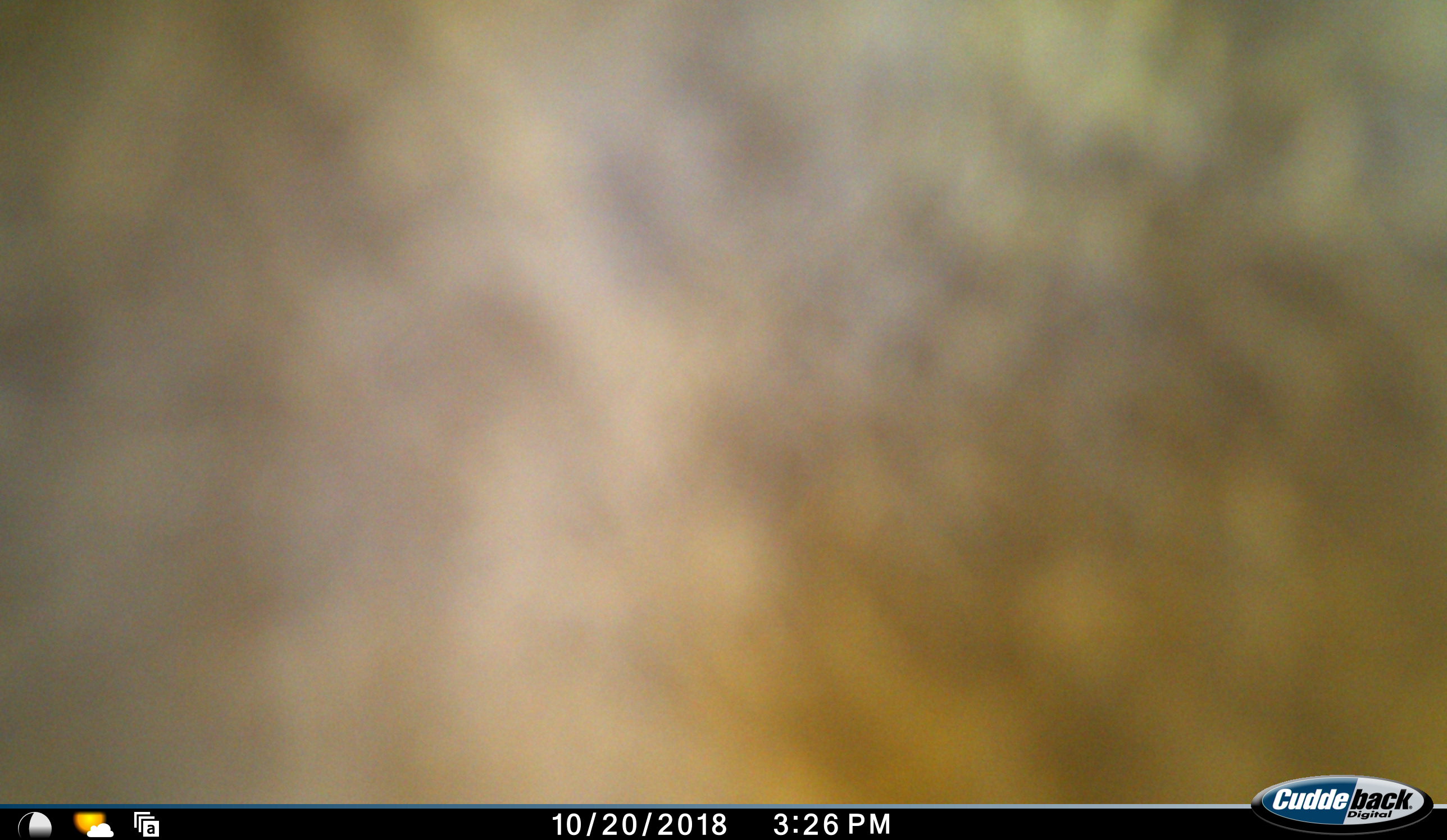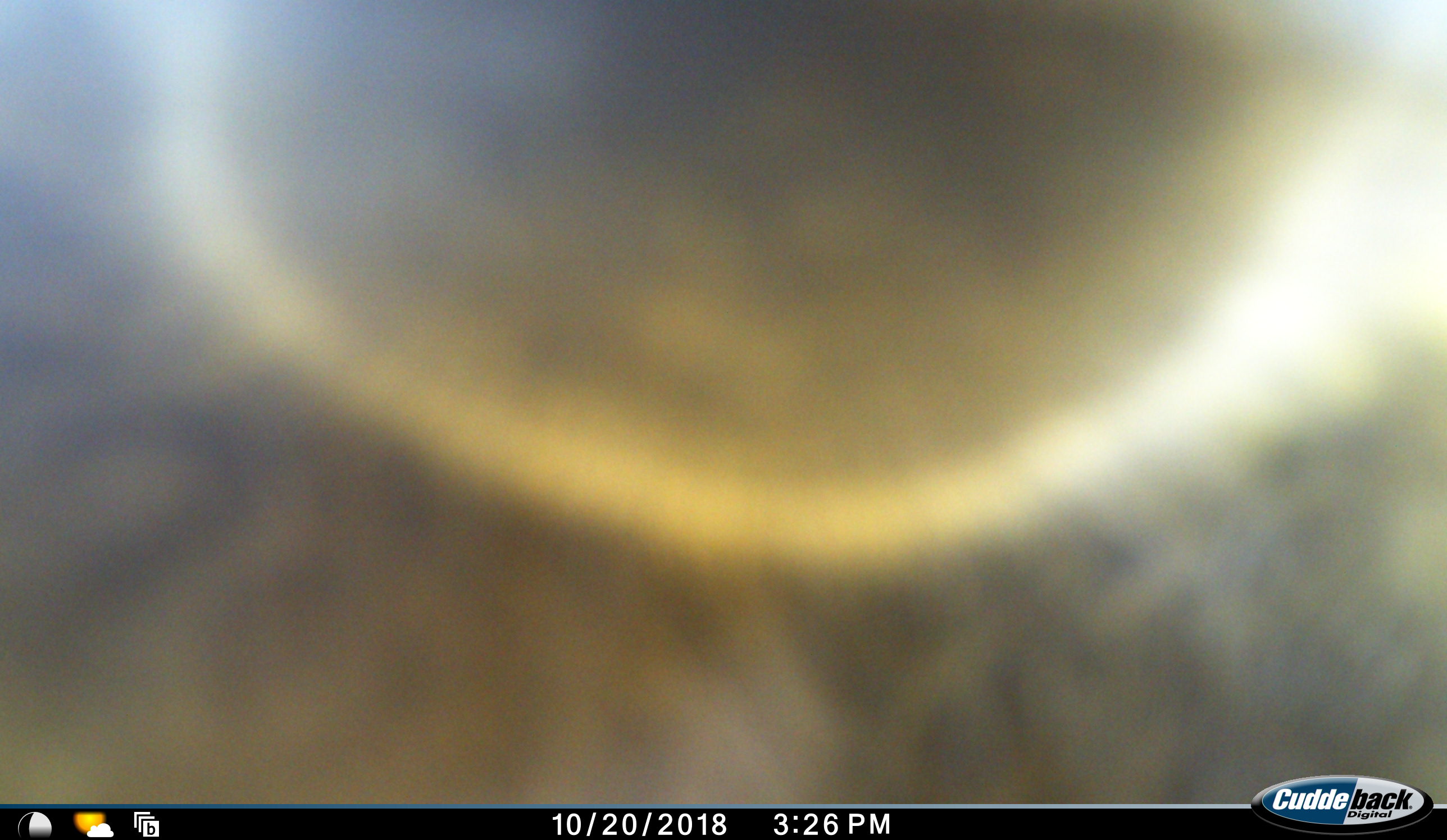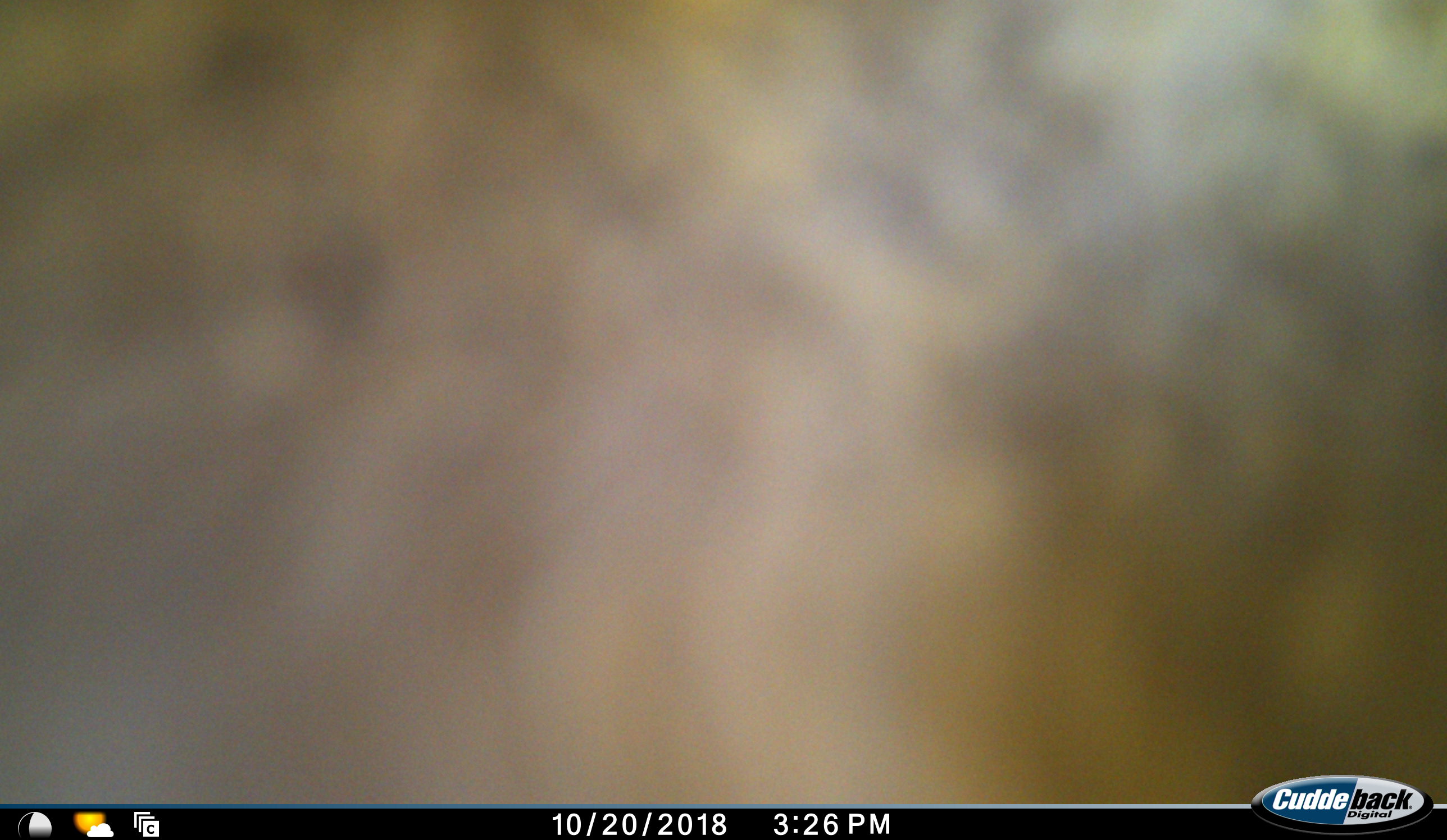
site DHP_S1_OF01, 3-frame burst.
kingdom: Animalia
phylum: Chordata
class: Mammalia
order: Primates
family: Cercopithecidae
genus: Papio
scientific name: Papio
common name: baboon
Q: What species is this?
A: Baboon (Papio).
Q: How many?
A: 1.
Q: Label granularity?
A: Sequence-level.